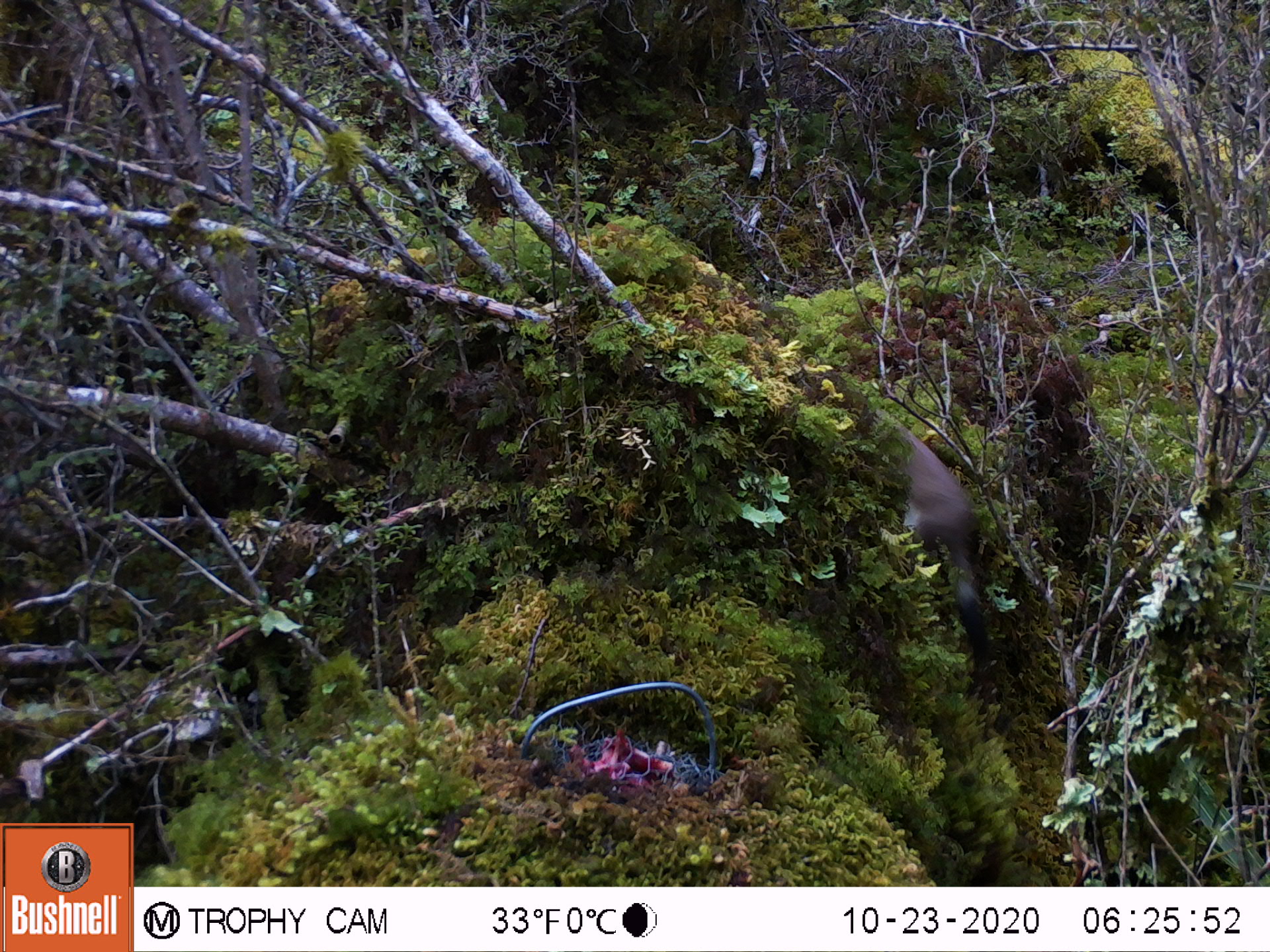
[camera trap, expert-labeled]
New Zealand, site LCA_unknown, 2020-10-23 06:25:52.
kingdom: Animalia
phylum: Chordata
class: Mammalia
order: Carnivora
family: Mustelidae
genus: Mustela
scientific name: Mustela erminea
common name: stoat